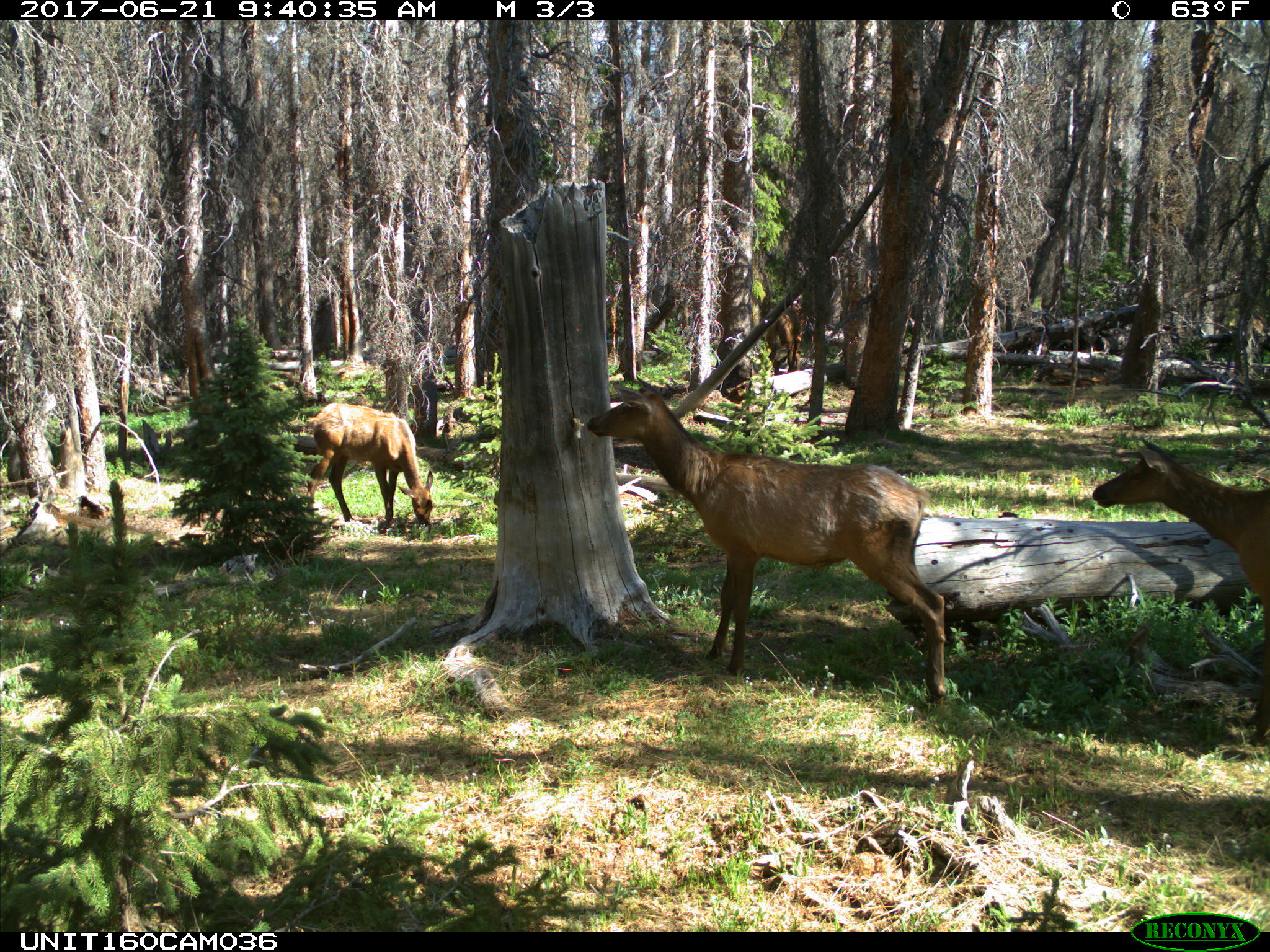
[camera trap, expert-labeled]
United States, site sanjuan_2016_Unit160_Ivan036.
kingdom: Animalia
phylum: Chordata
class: Mammalia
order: Artiodactyla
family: Cervidae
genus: Cervus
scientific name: Cervus elaphus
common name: red deer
Cervus elaphus (red deer).